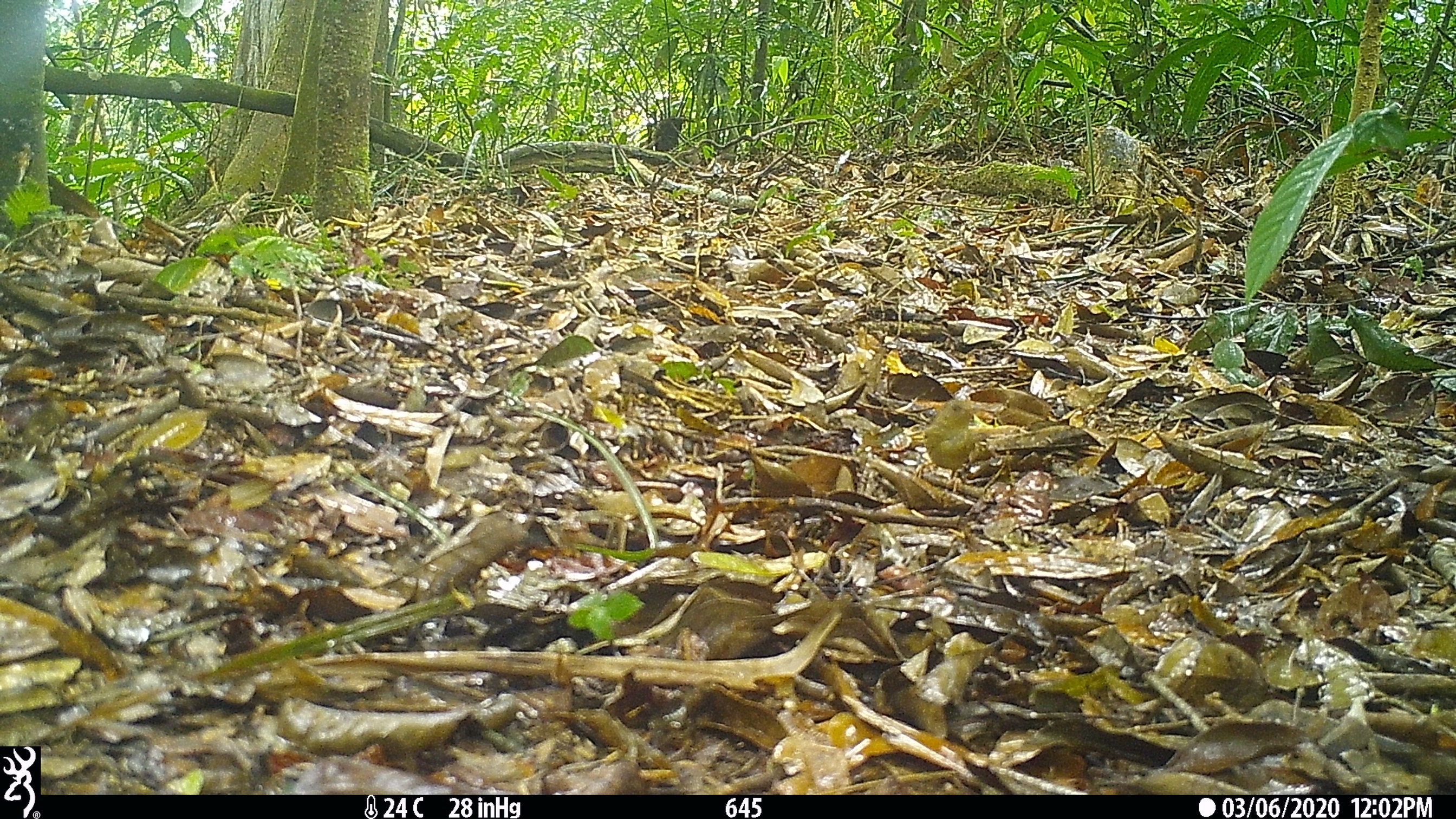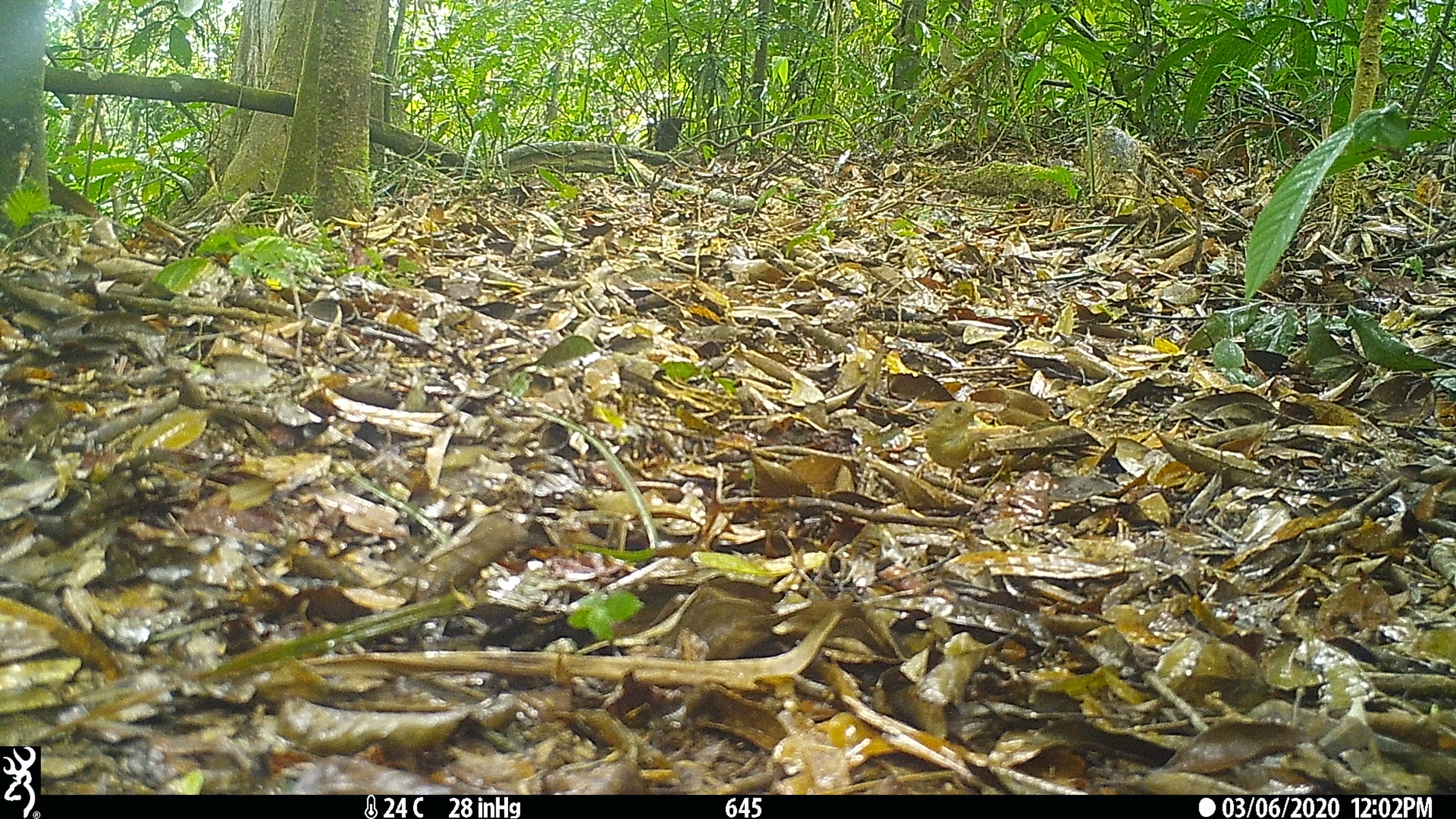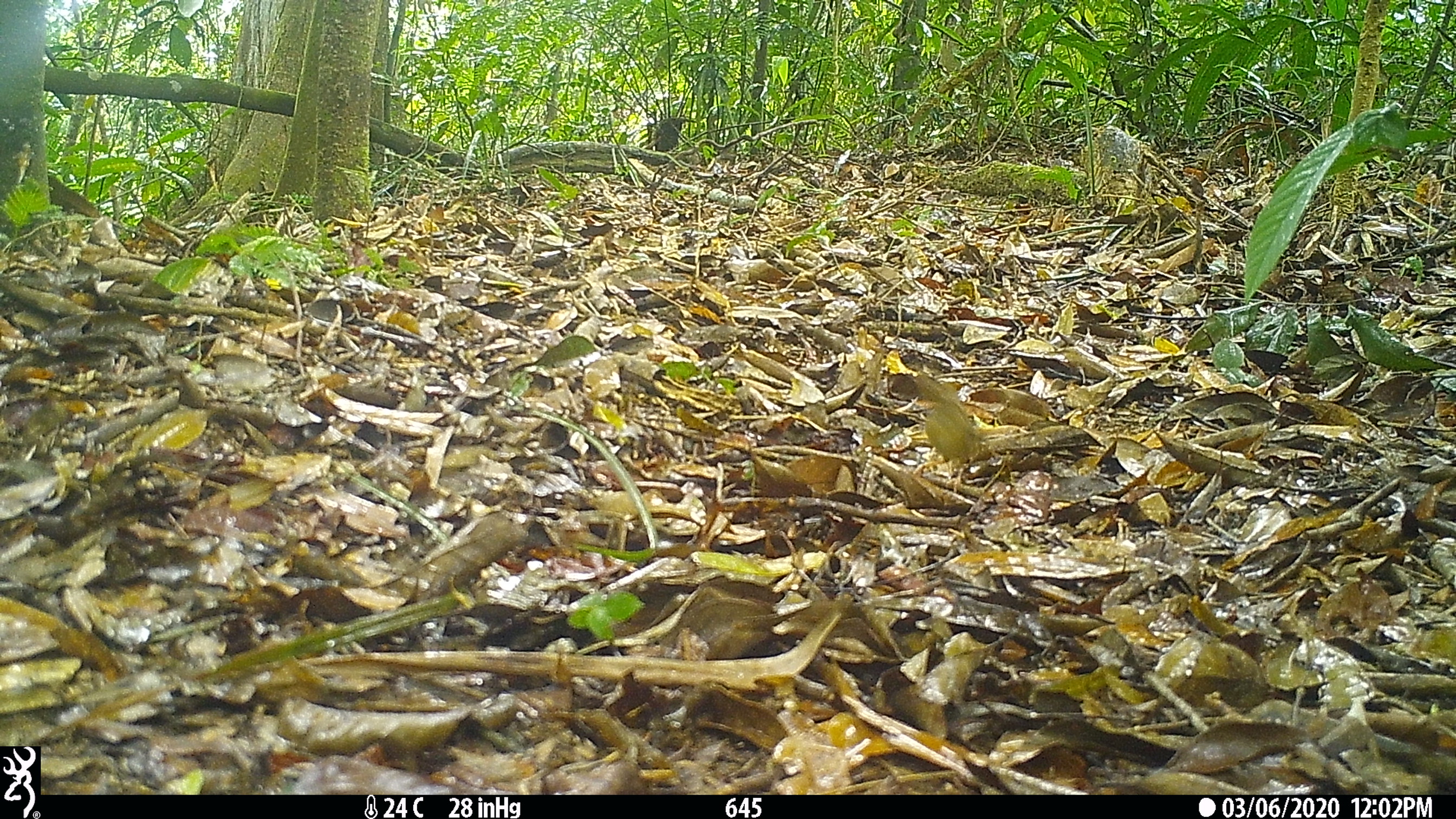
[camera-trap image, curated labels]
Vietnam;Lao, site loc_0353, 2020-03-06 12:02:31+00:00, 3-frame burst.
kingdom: Animalia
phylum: Chordata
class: Aves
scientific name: Aves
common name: bird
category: unidentified bird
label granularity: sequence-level